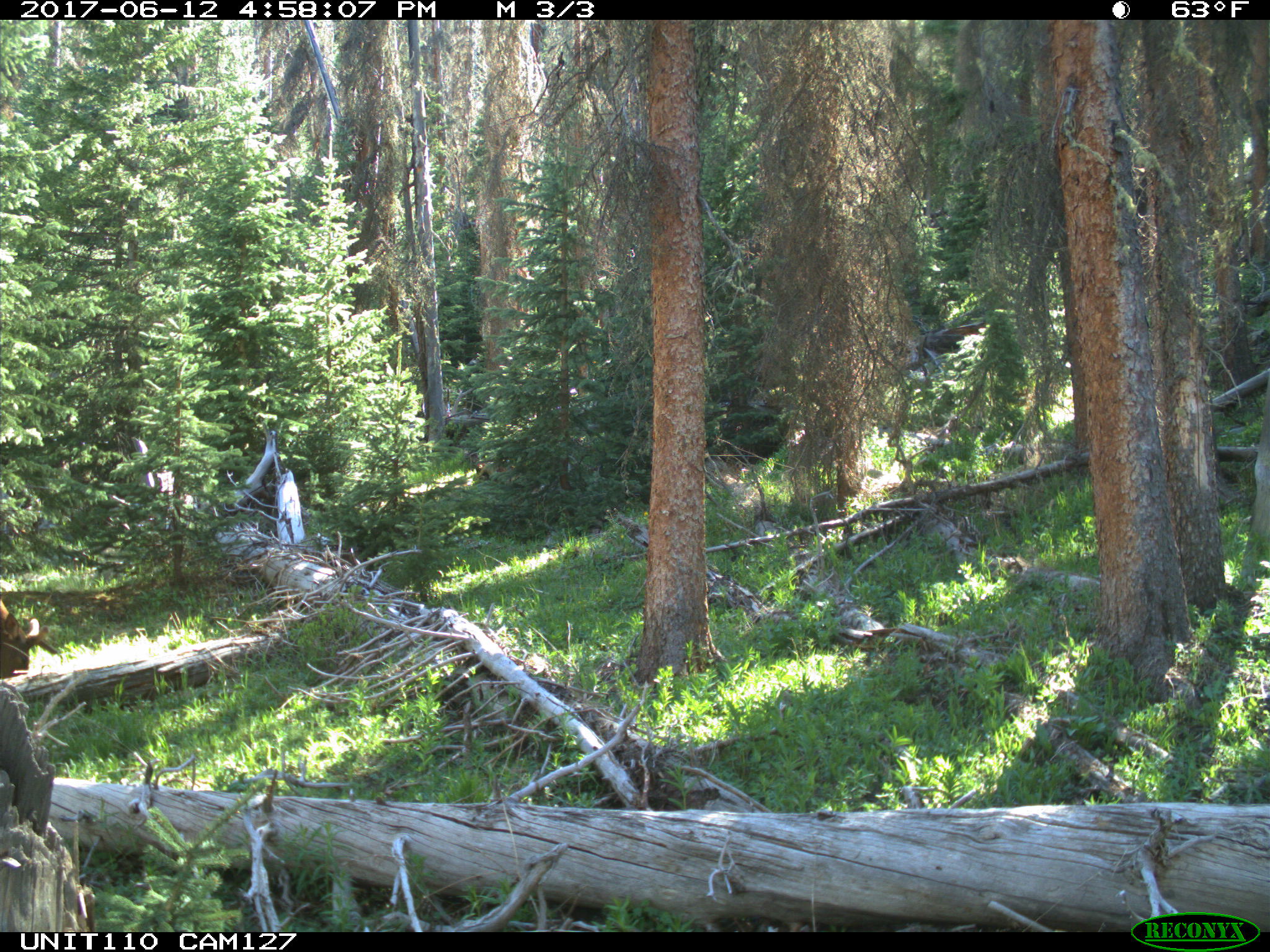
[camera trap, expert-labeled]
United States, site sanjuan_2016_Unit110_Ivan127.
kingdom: Animalia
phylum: Chordata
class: Mammalia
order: Artiodactyla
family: Cervidae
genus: Cervus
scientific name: Cervus elaphus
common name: red deer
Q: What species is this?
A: Cervus elaphus (red deer).